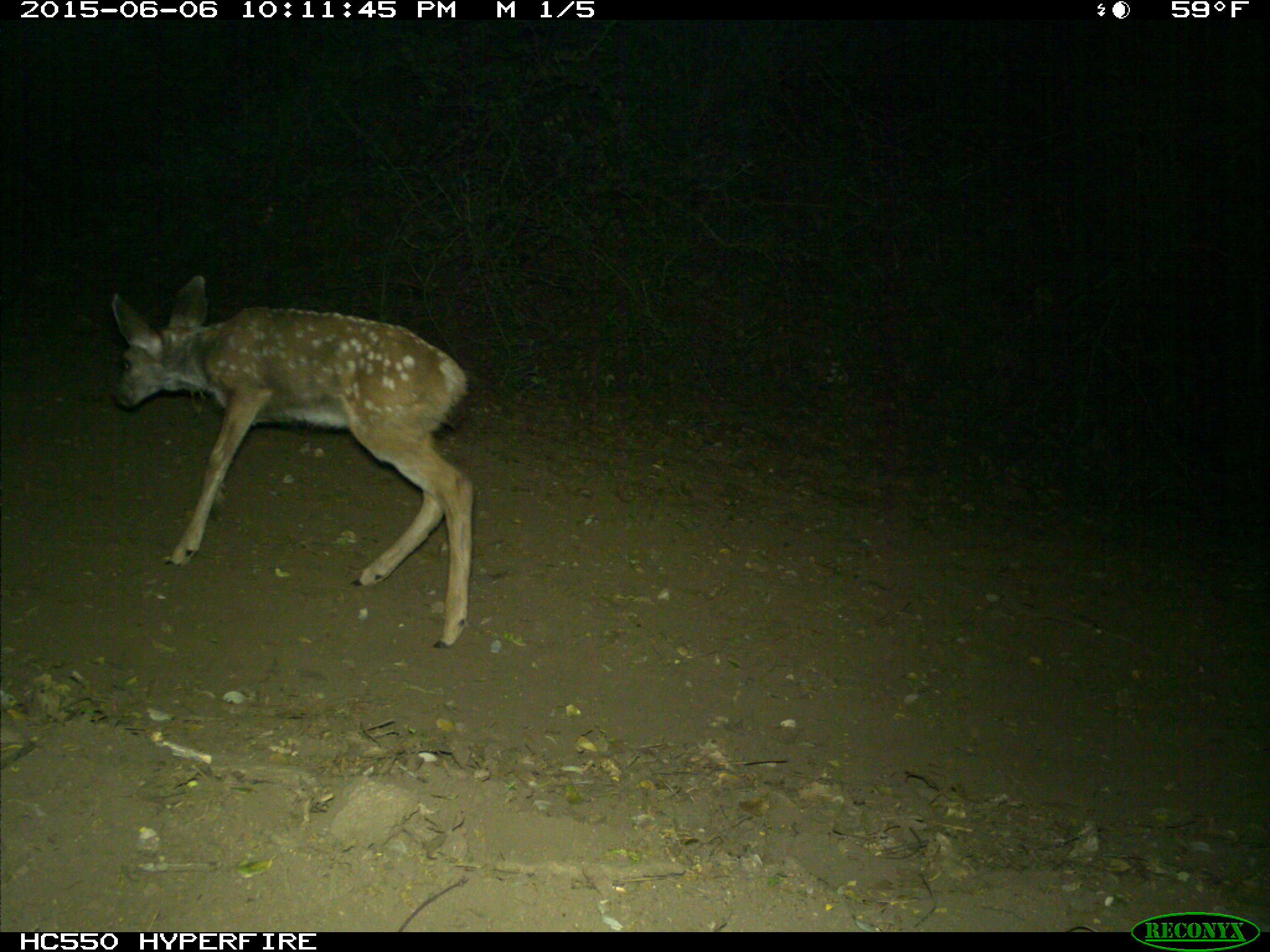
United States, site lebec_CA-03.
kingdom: Animalia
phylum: Chordata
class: Mammalia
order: Artiodactyla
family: Cervidae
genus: Odocoileus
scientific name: Odocoileus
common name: deer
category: unidentified deer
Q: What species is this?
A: Unidentified deer (deer) (Odocoileus).